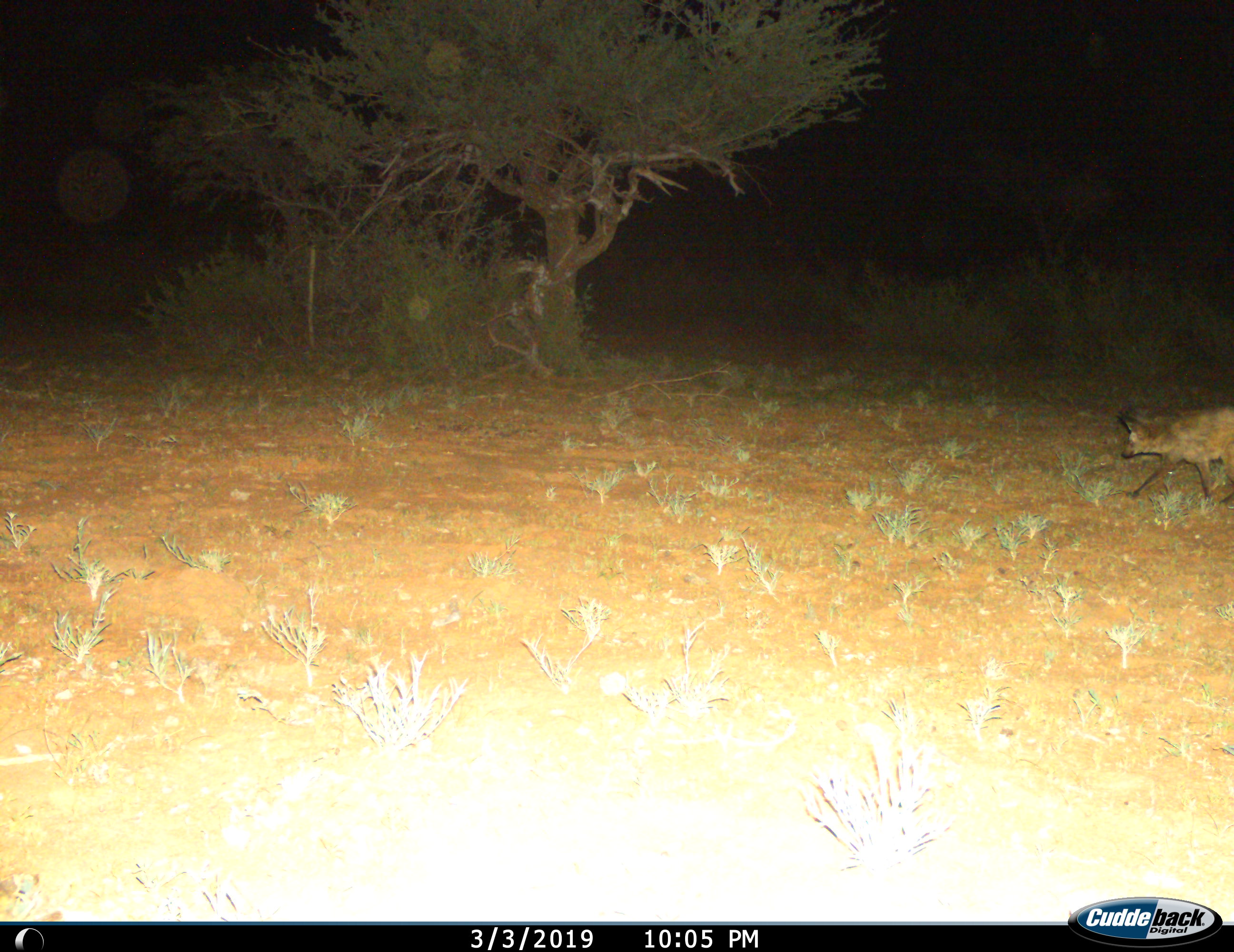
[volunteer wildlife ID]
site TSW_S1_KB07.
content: unidentified animal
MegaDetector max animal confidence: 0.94